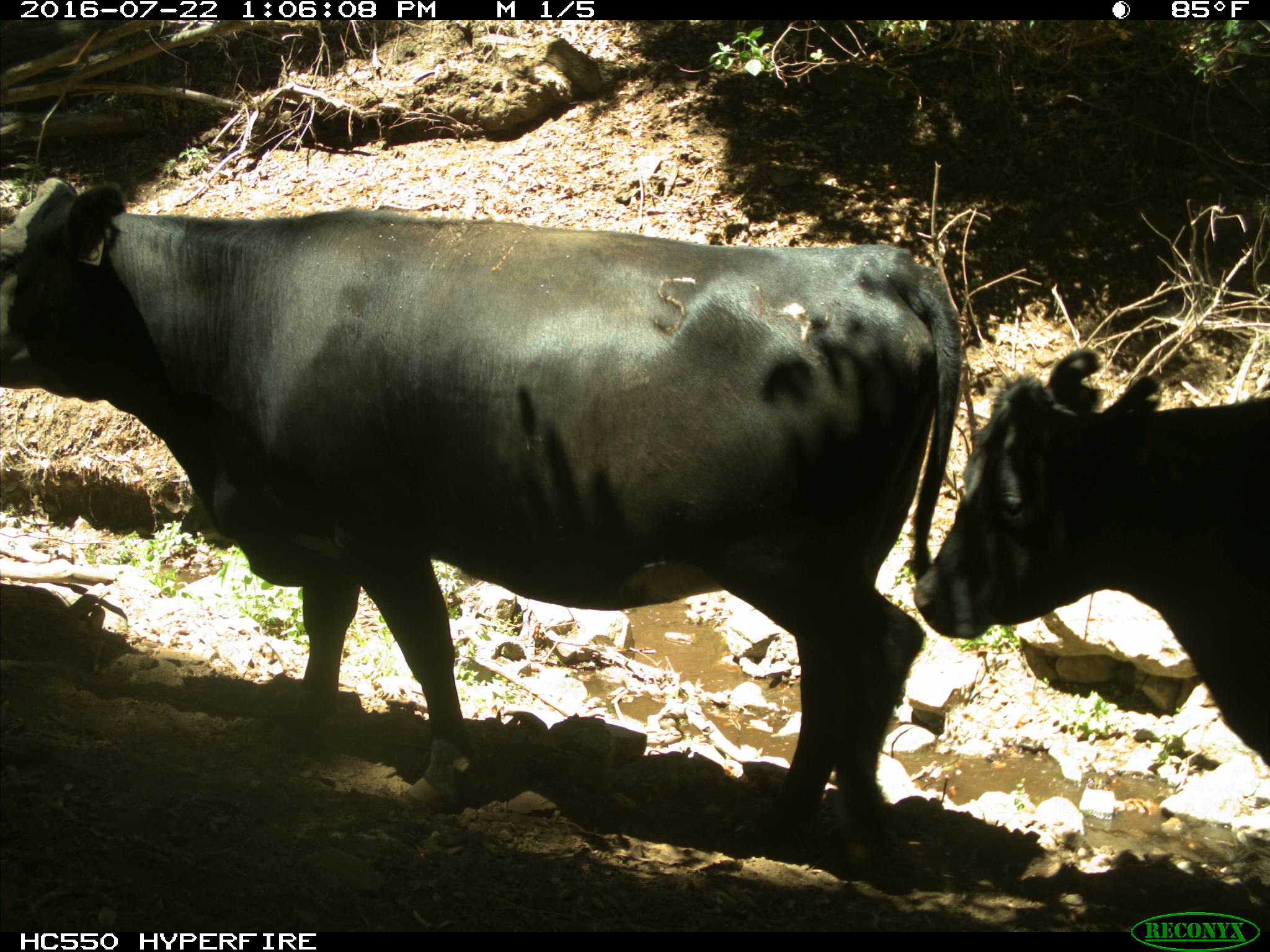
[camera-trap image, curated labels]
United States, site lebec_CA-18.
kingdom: Animalia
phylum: Chordata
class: Mammalia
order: Artiodactyla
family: Bovidae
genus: Bos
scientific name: Bos taurus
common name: domestic cow